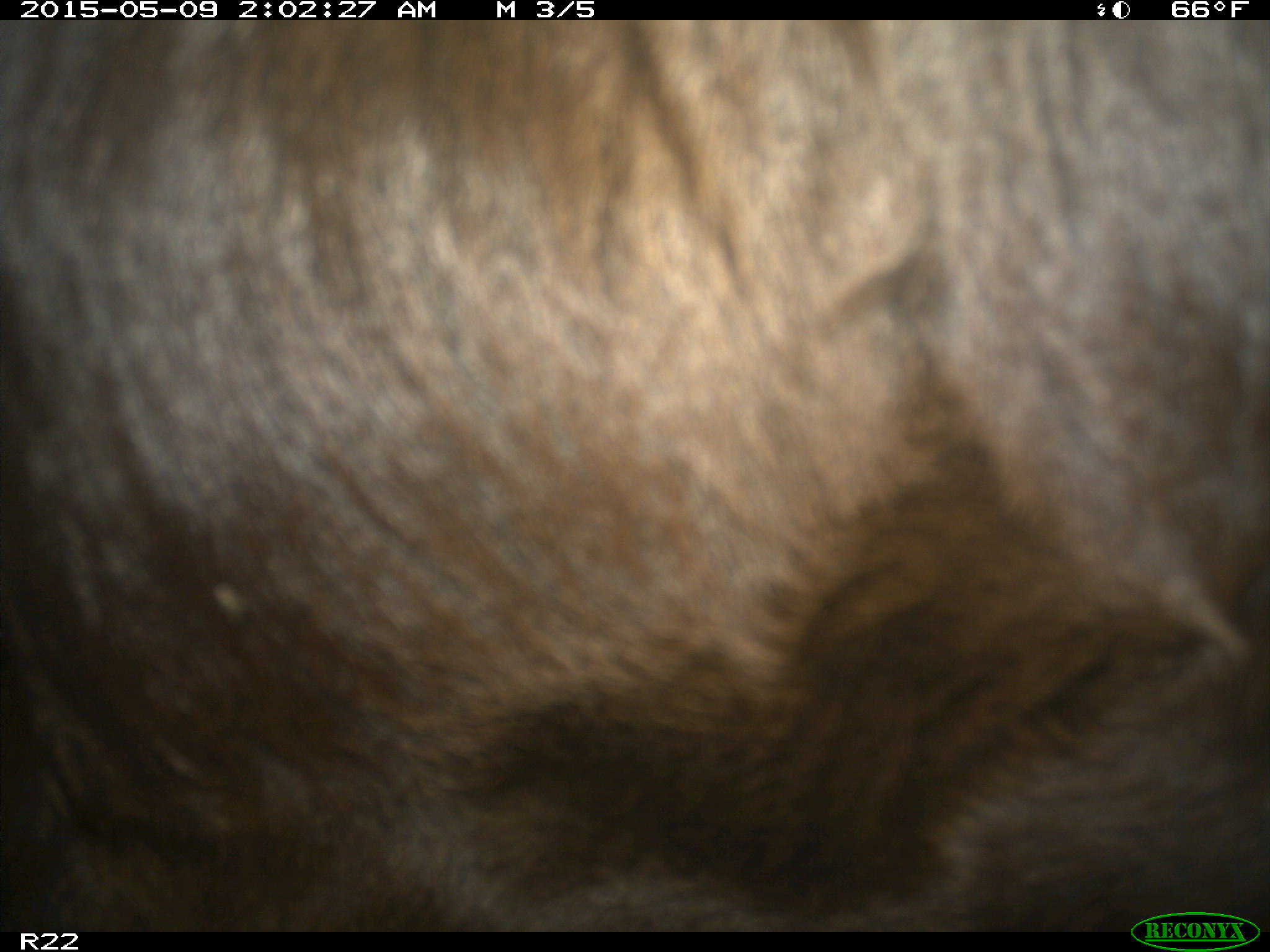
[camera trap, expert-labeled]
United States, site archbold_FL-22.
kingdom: Animalia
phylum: Chordata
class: Mammalia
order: Artiodactyla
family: Bovidae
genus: Bos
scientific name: Bos taurus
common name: domestic cow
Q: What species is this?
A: Bos taurus (domestic cow).